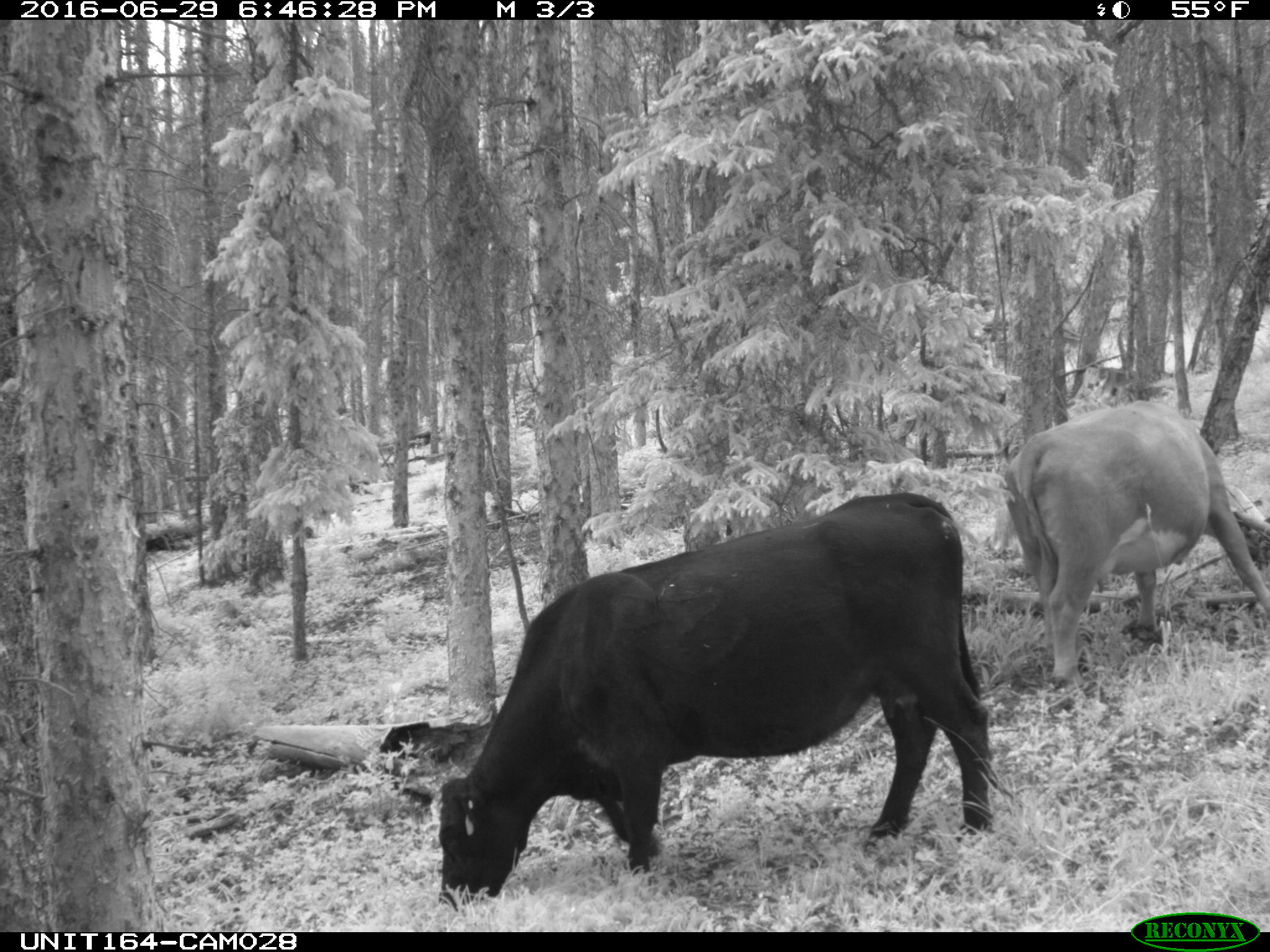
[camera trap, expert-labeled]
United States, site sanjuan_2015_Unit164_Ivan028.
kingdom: Animalia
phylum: Chordata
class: Mammalia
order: Artiodactyla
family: Bovidae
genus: Bos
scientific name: Bos taurus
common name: domestic cow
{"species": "Bos taurus (domestic cow)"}